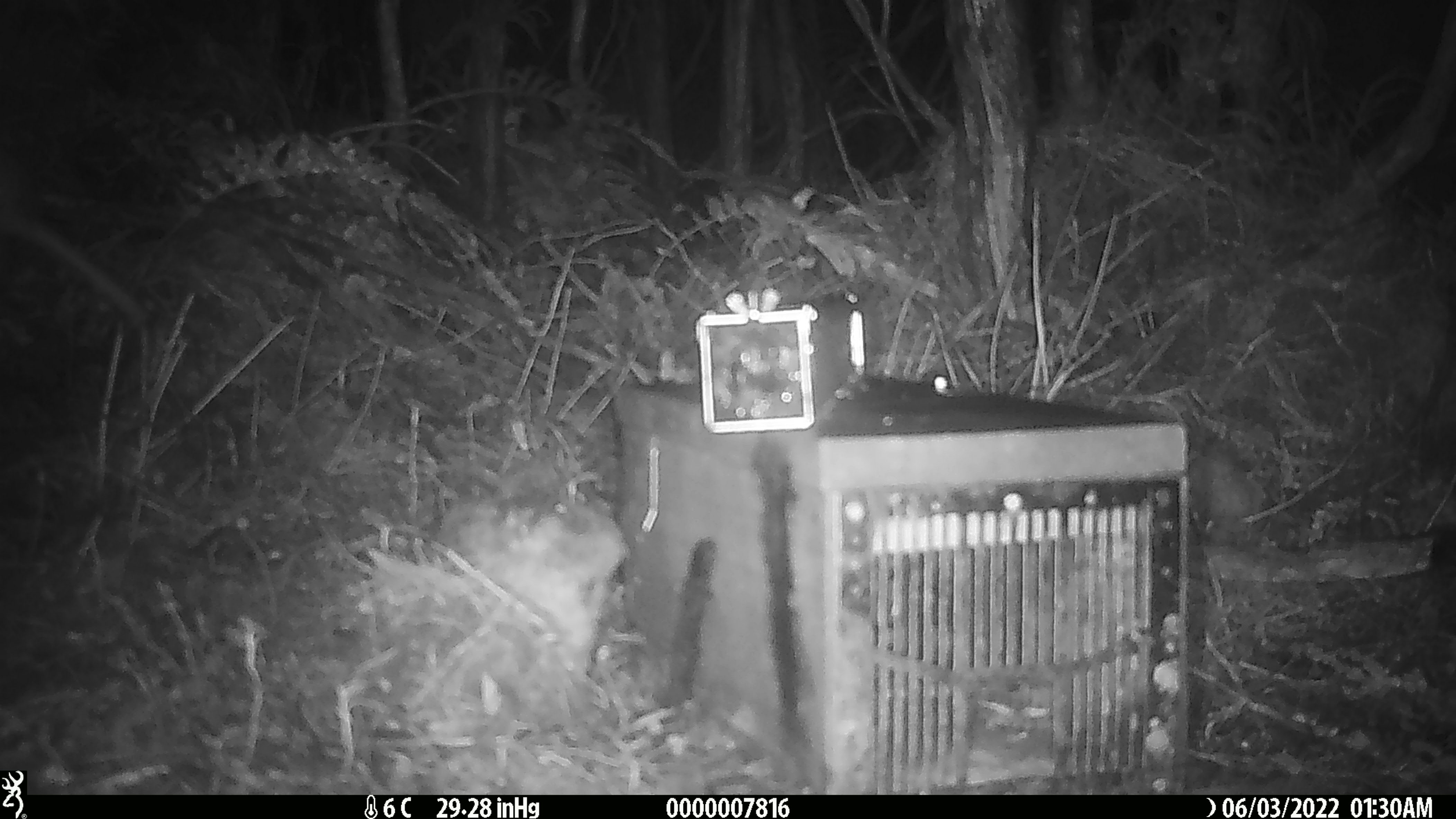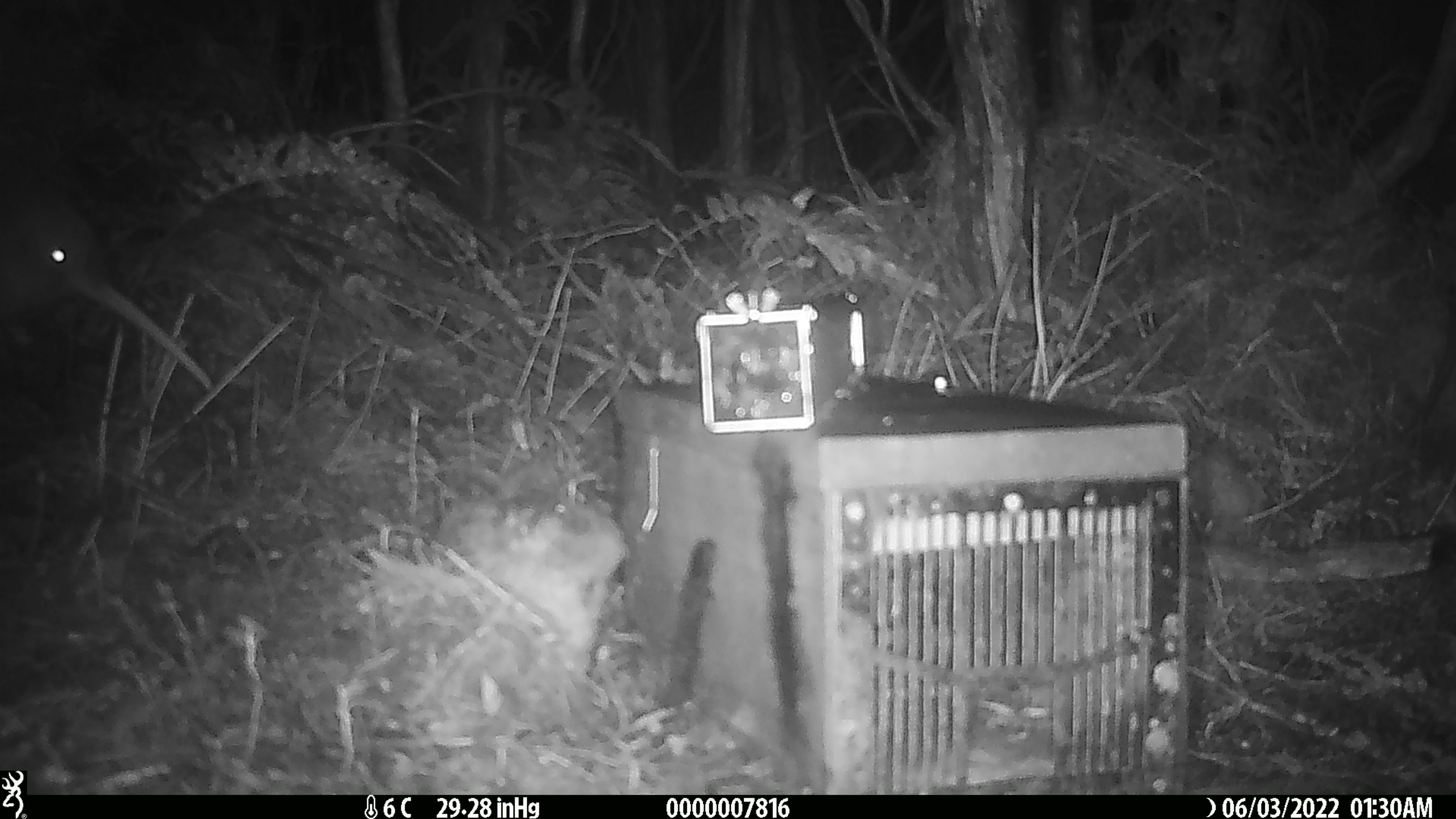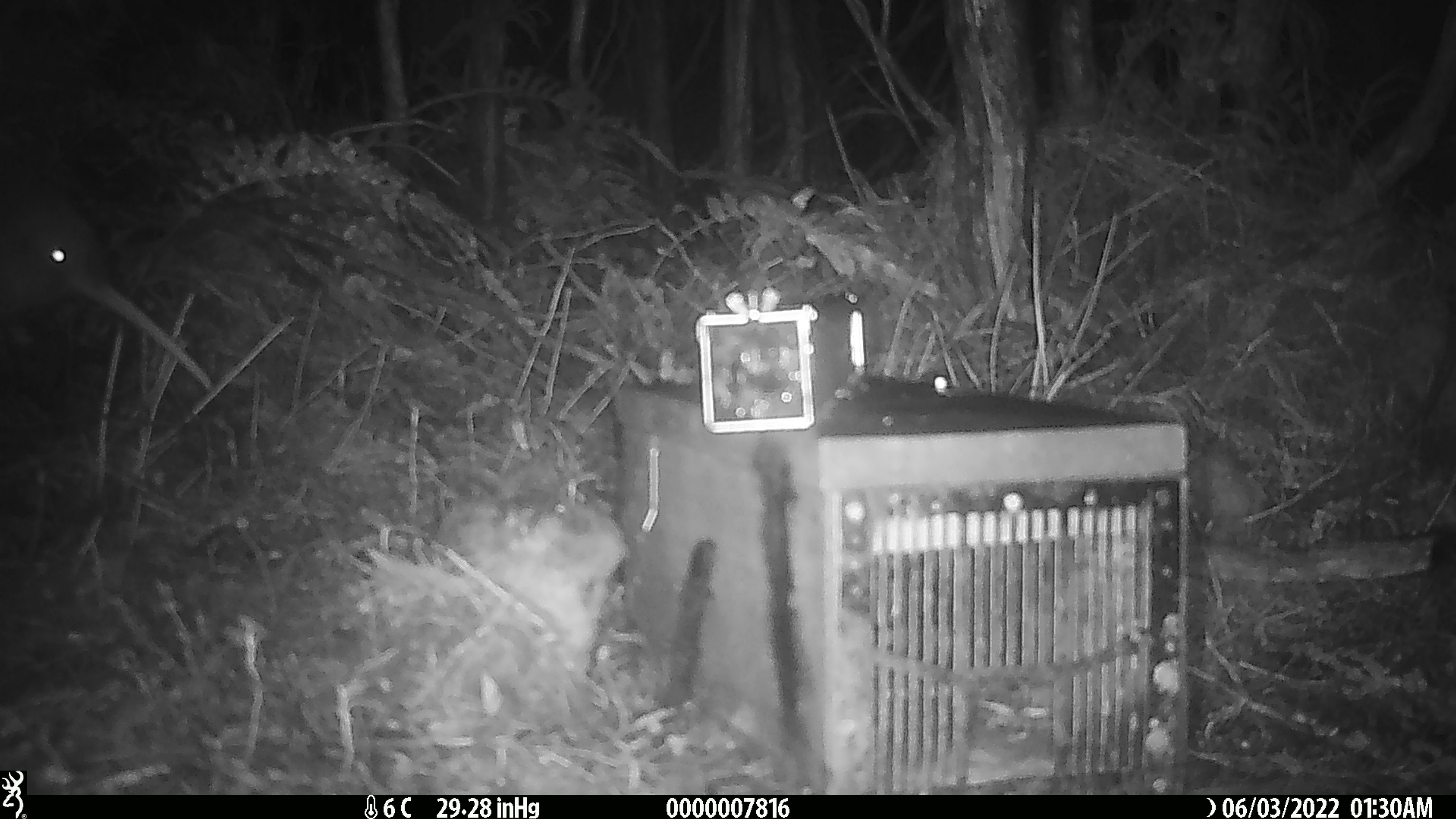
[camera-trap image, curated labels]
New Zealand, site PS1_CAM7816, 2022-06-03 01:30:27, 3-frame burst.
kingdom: Animalia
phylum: Chordata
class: Aves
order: Apterygiformes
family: Apterygidae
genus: Apteryx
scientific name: Apteryx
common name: kiwi